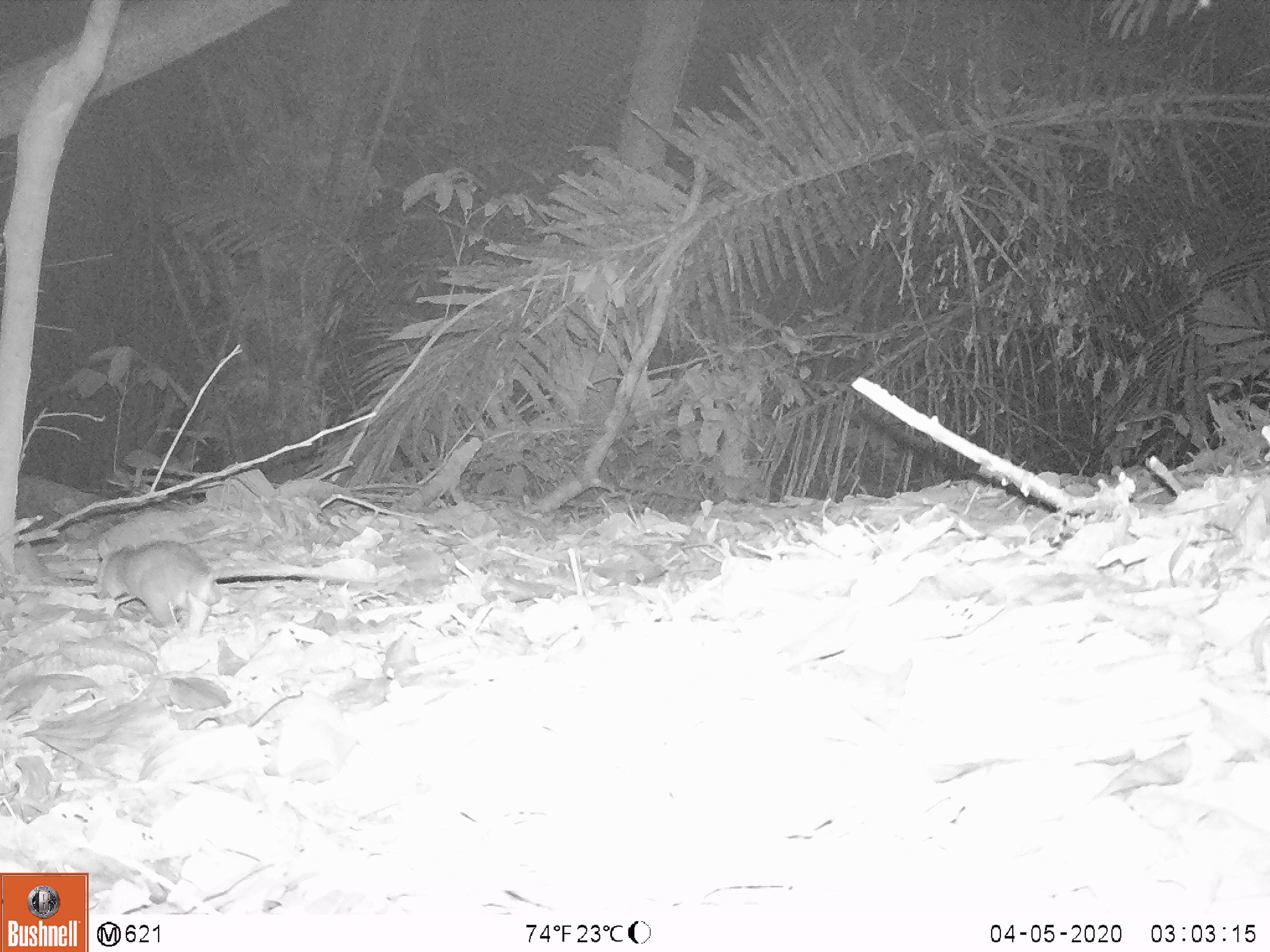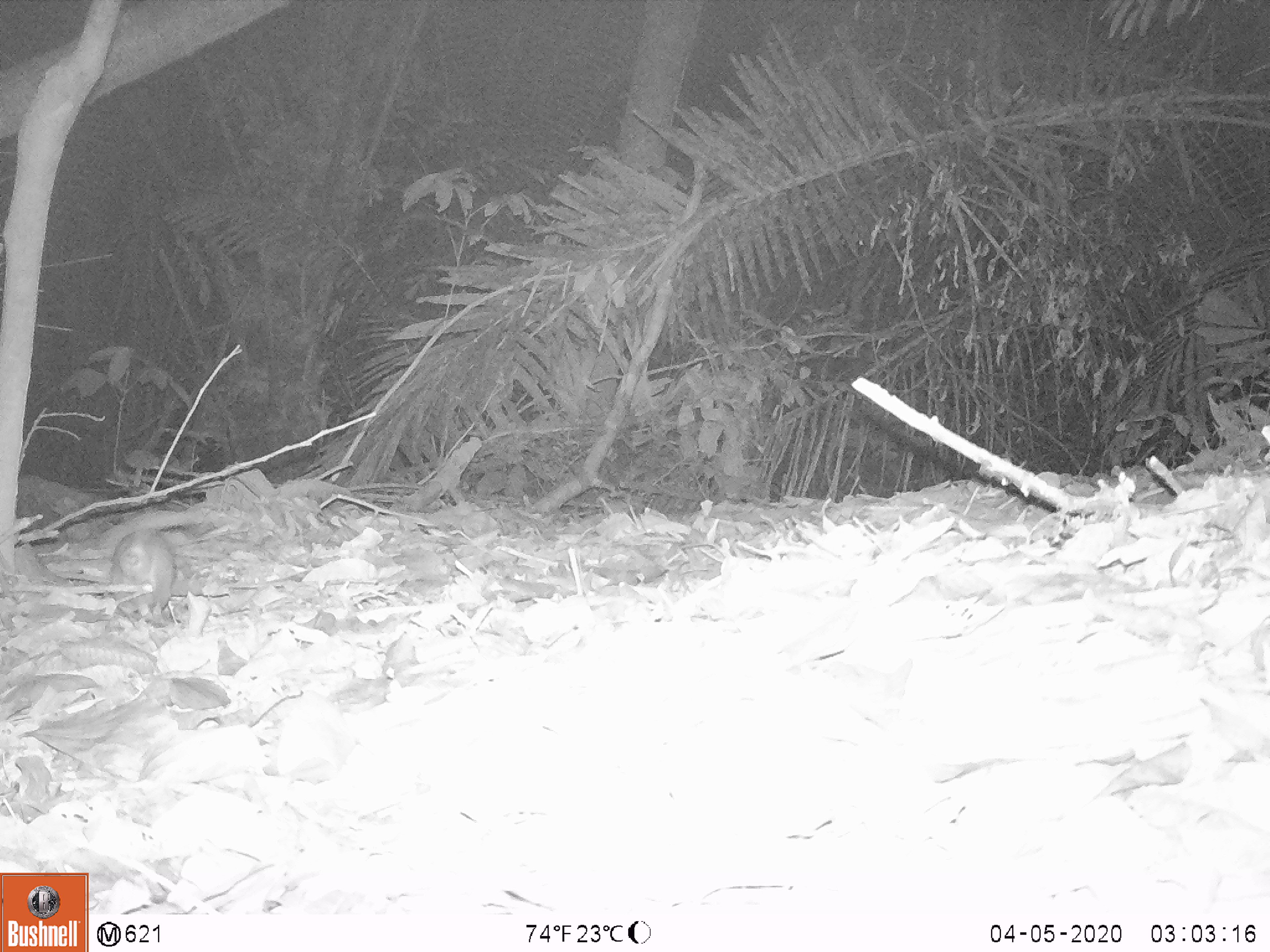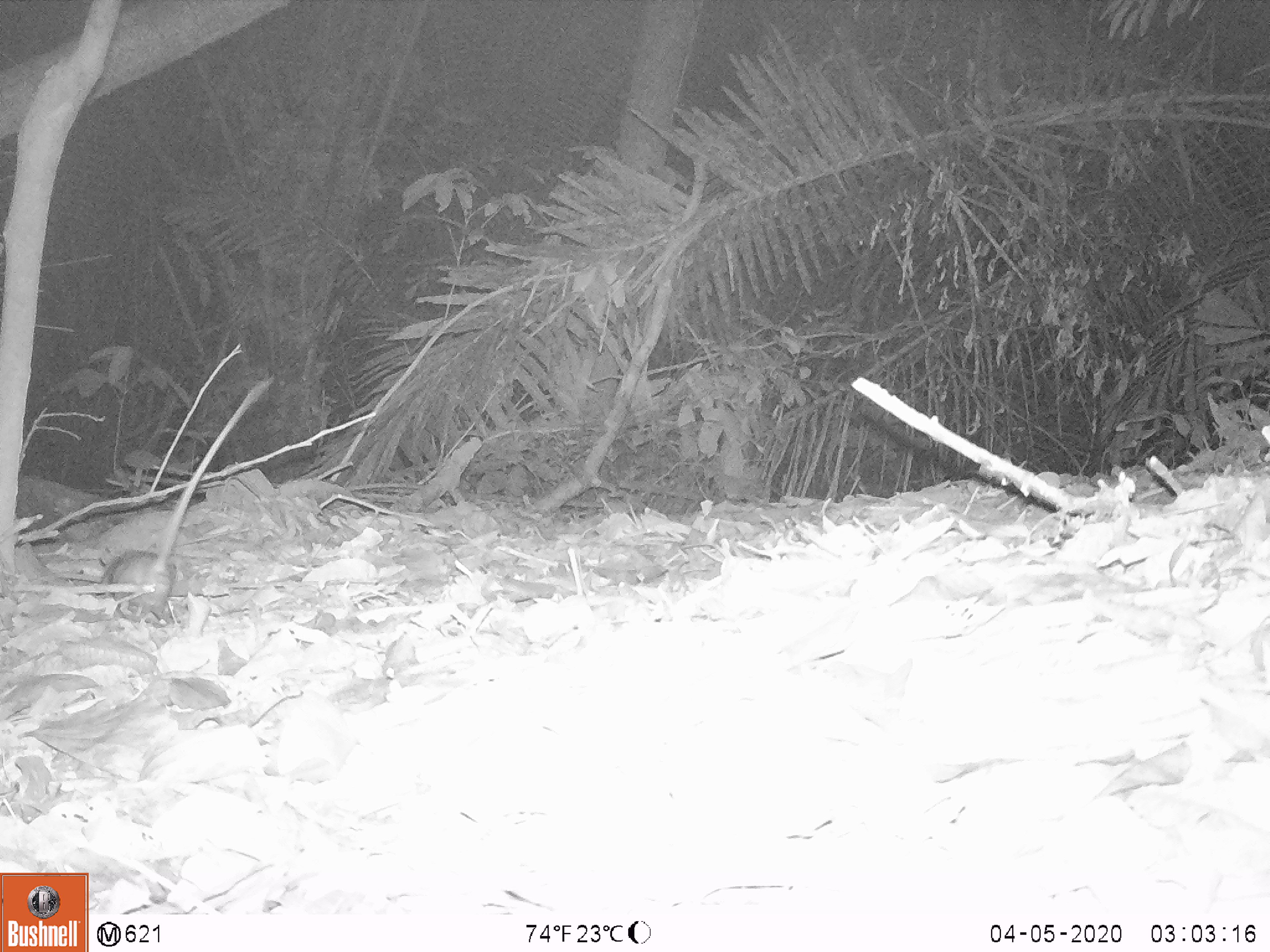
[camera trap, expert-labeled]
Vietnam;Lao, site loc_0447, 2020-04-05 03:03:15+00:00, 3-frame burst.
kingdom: Animalia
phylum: Chordata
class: Mammalia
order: Rodentia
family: Muridae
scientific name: Muridae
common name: old-world mice and rats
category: unidentified murid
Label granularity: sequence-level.